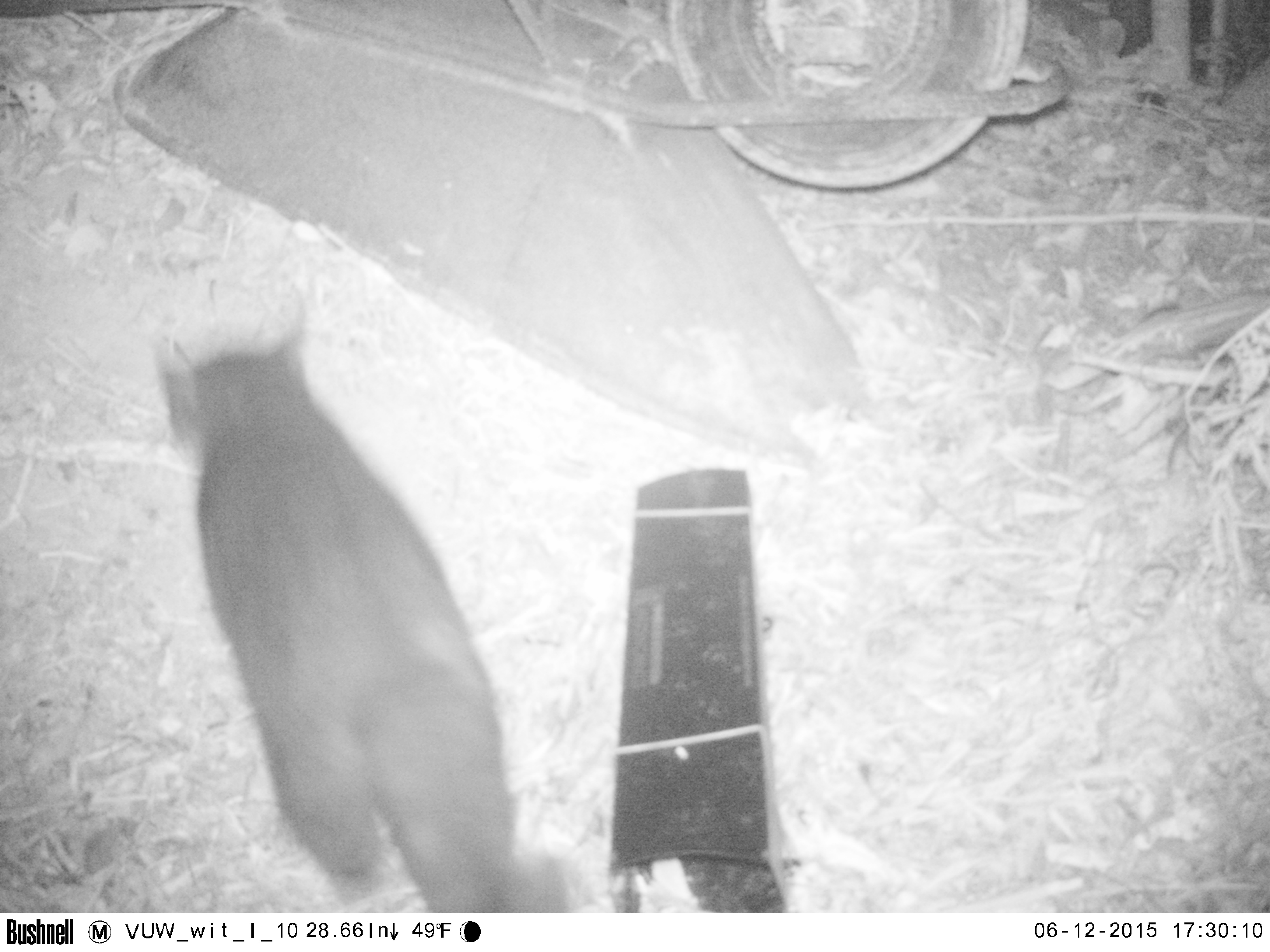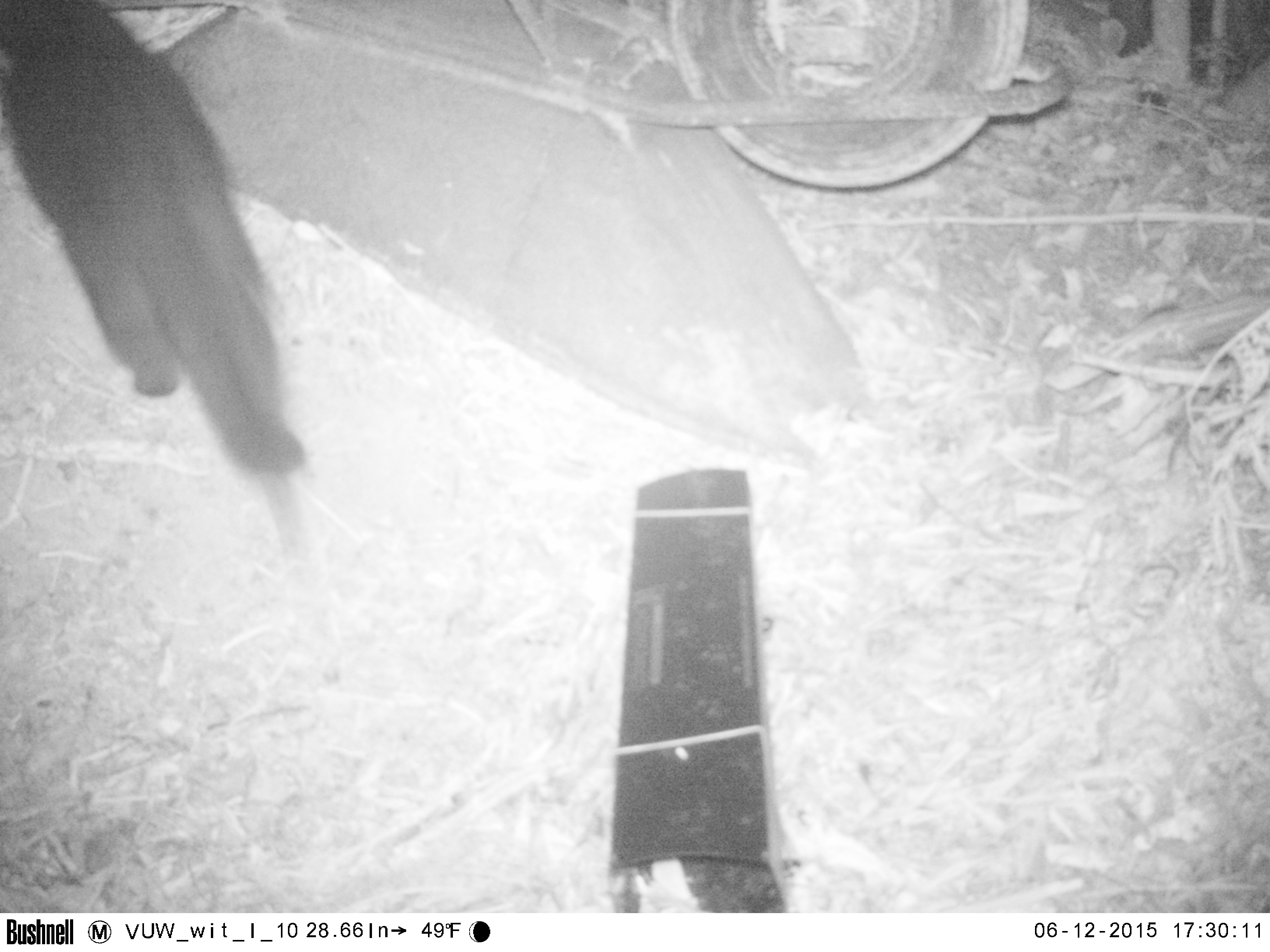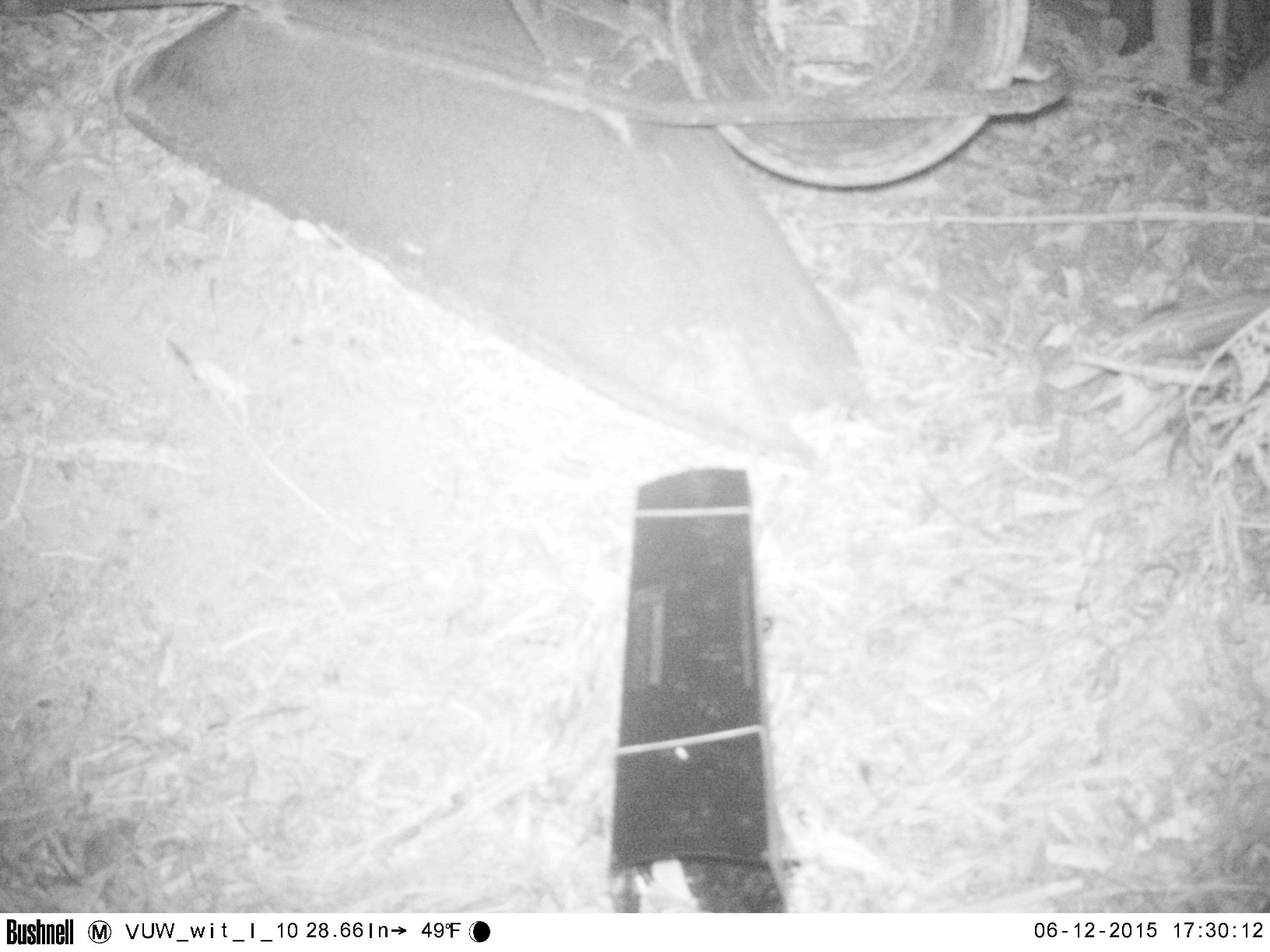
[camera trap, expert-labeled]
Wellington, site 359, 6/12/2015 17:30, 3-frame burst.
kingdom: Animalia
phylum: Chordata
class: Mammalia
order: Carnivora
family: Felidae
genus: Felis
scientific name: Felis catus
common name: cat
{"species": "cat (Felis catus)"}